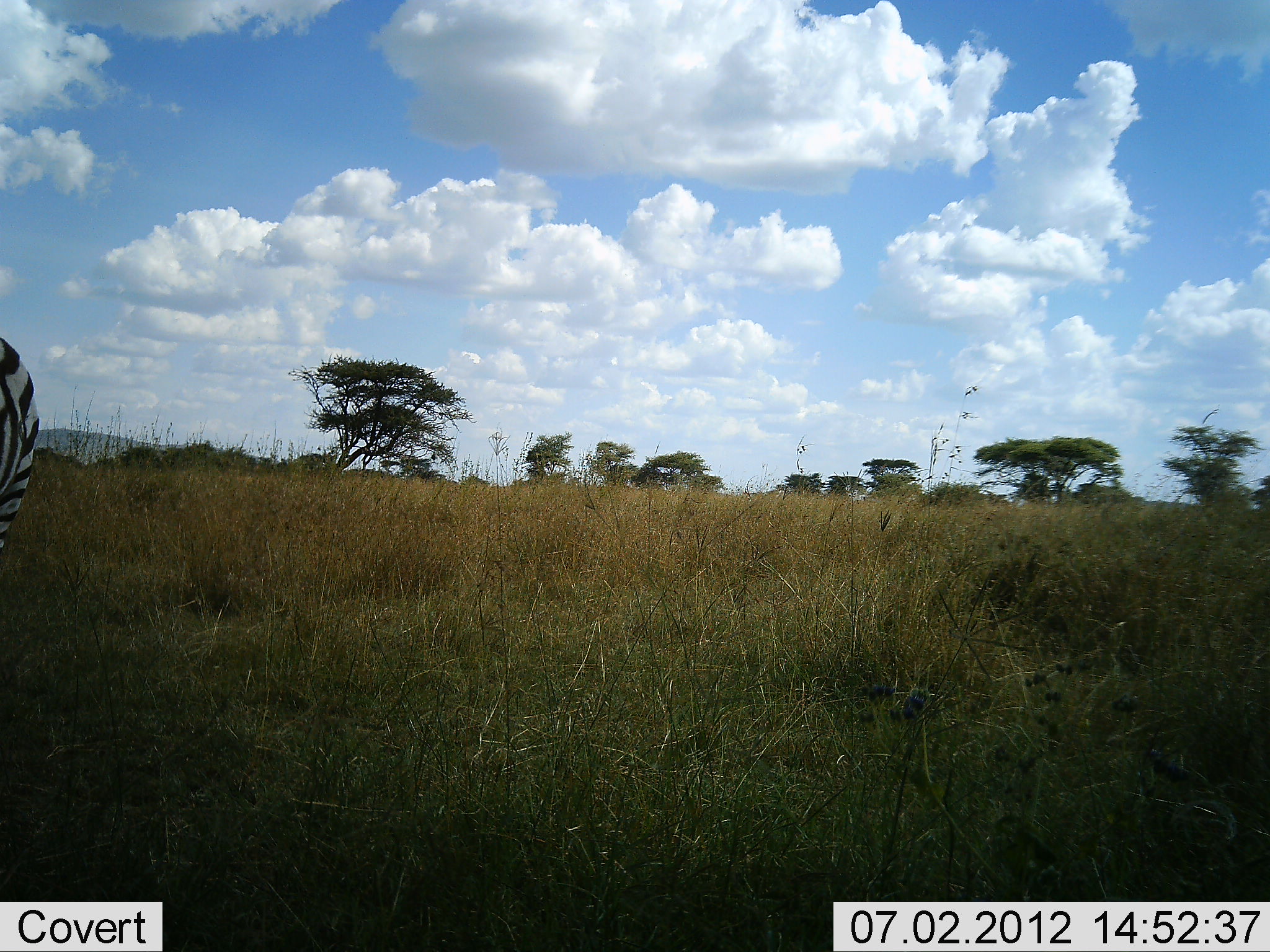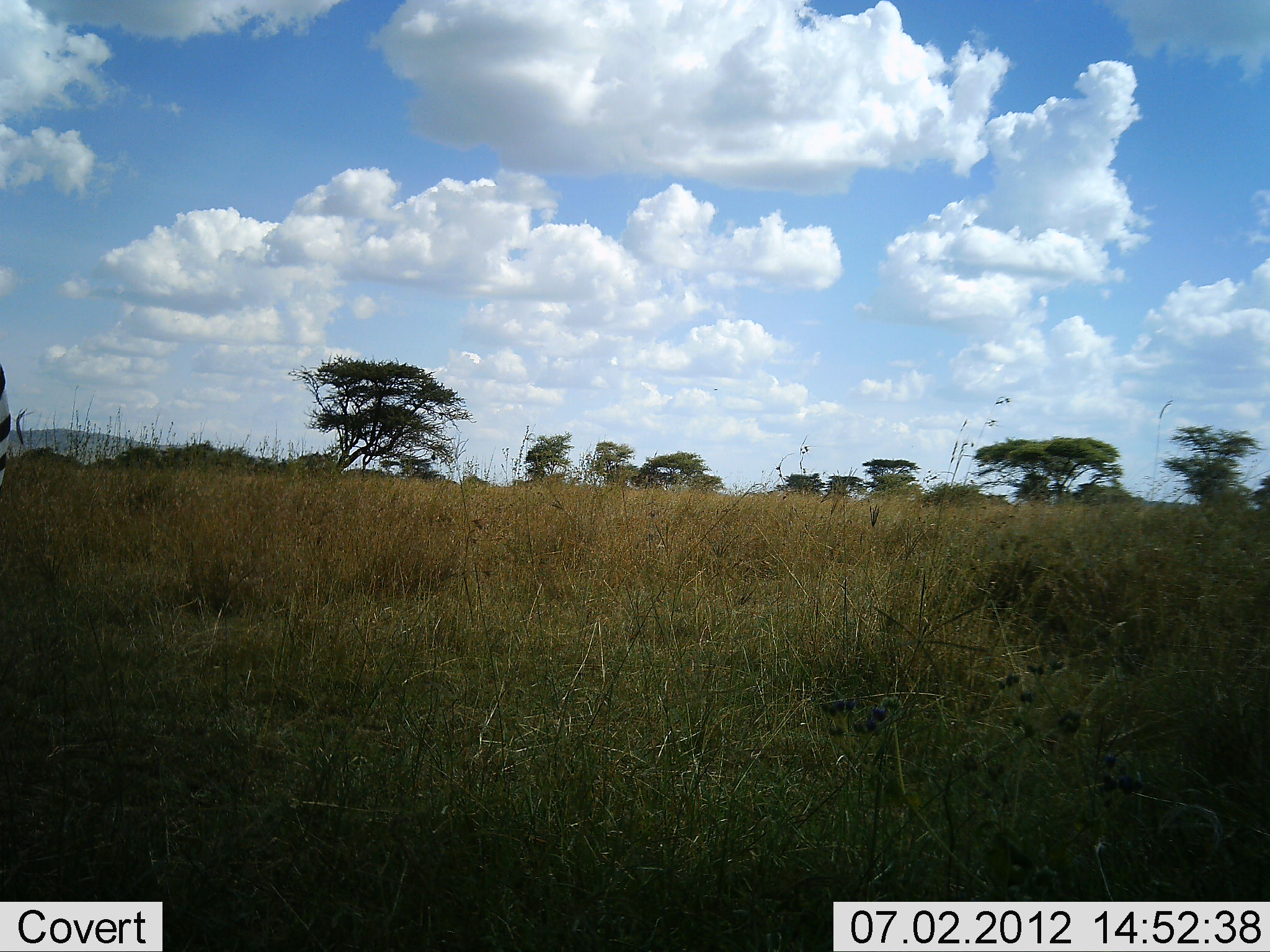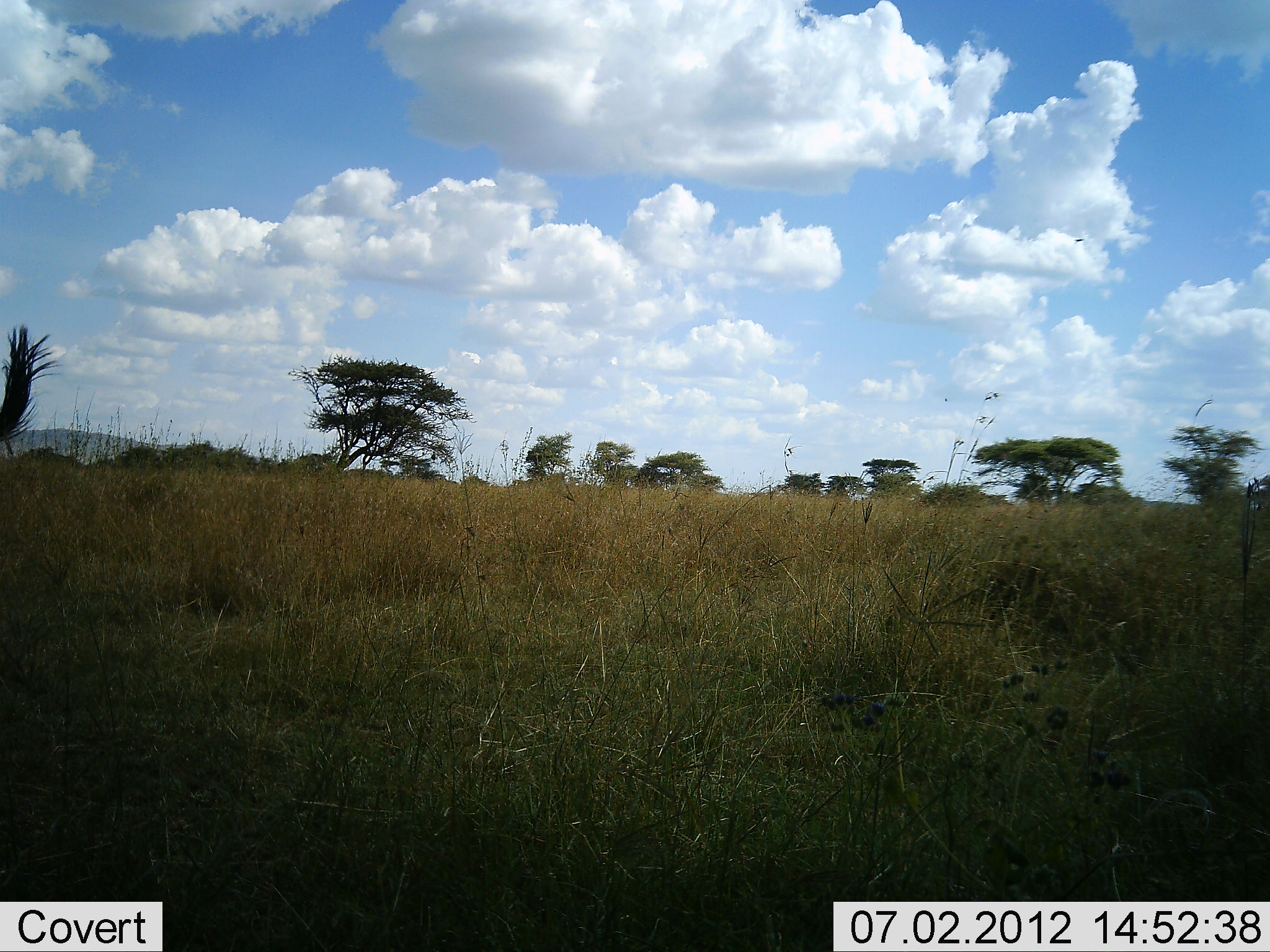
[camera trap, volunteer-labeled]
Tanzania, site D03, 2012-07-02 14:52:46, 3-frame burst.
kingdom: Animalia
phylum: Chordata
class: Mammalia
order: Perissodactyla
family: Equidae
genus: Equus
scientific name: Equus quagga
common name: plains zebra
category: zebra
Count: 1.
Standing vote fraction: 70%.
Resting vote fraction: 0%.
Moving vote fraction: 30%.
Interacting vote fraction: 0%.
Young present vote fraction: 0%.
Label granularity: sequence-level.